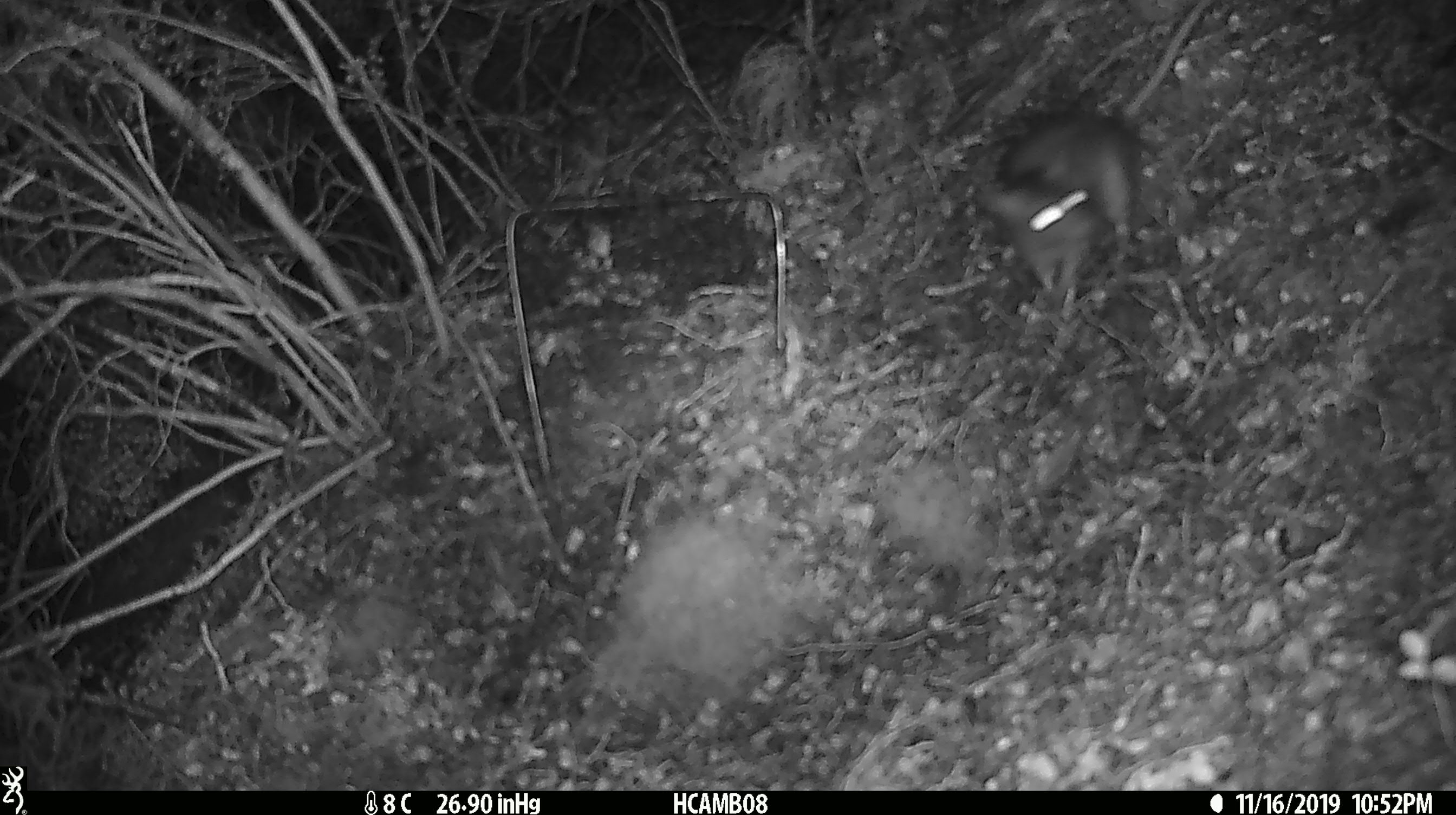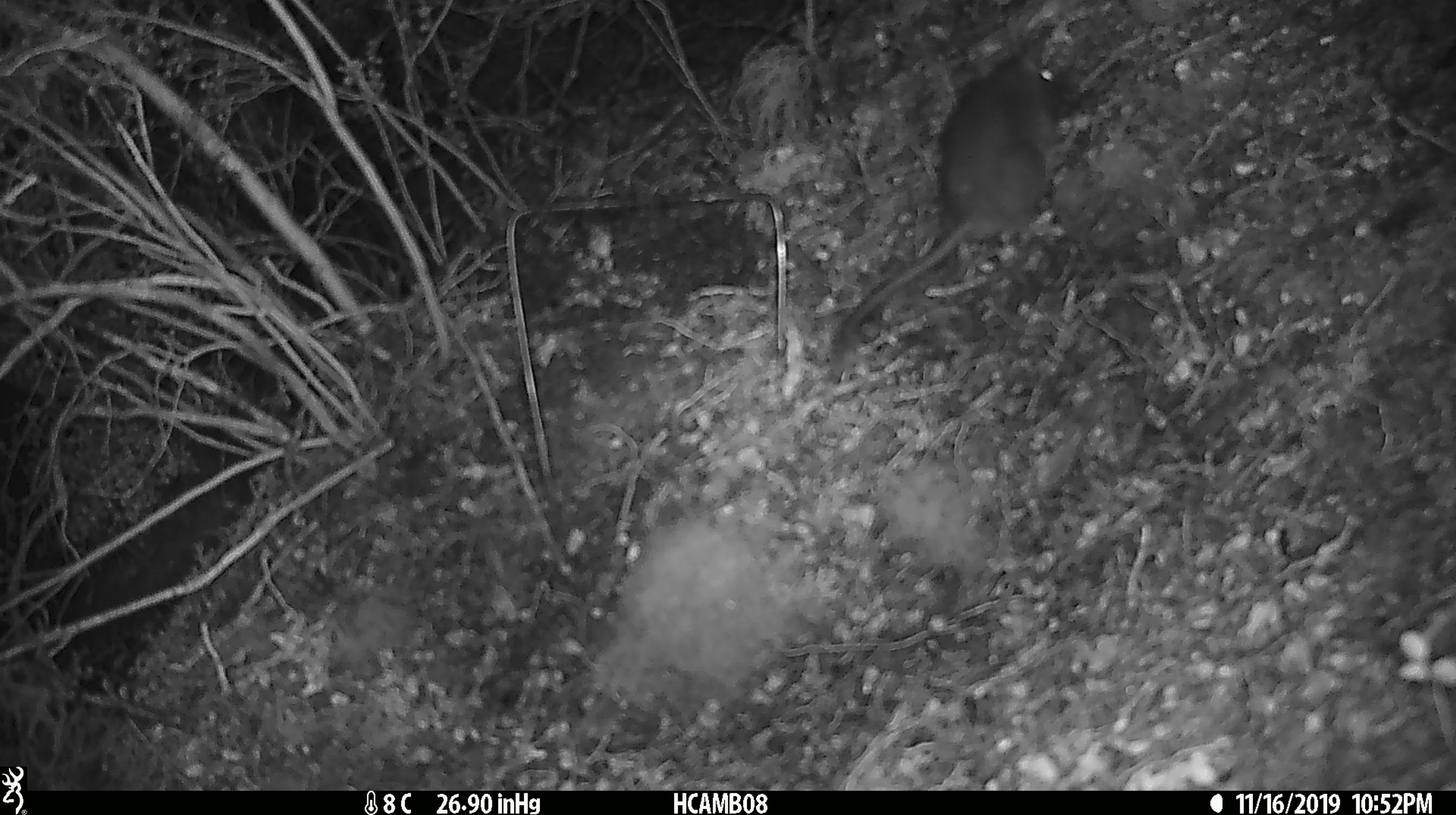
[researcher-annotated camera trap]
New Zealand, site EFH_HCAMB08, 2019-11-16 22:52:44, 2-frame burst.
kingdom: Animalia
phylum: Chordata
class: Mammalia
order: Rodentia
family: Muridae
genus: Rattus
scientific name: Rattus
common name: rat